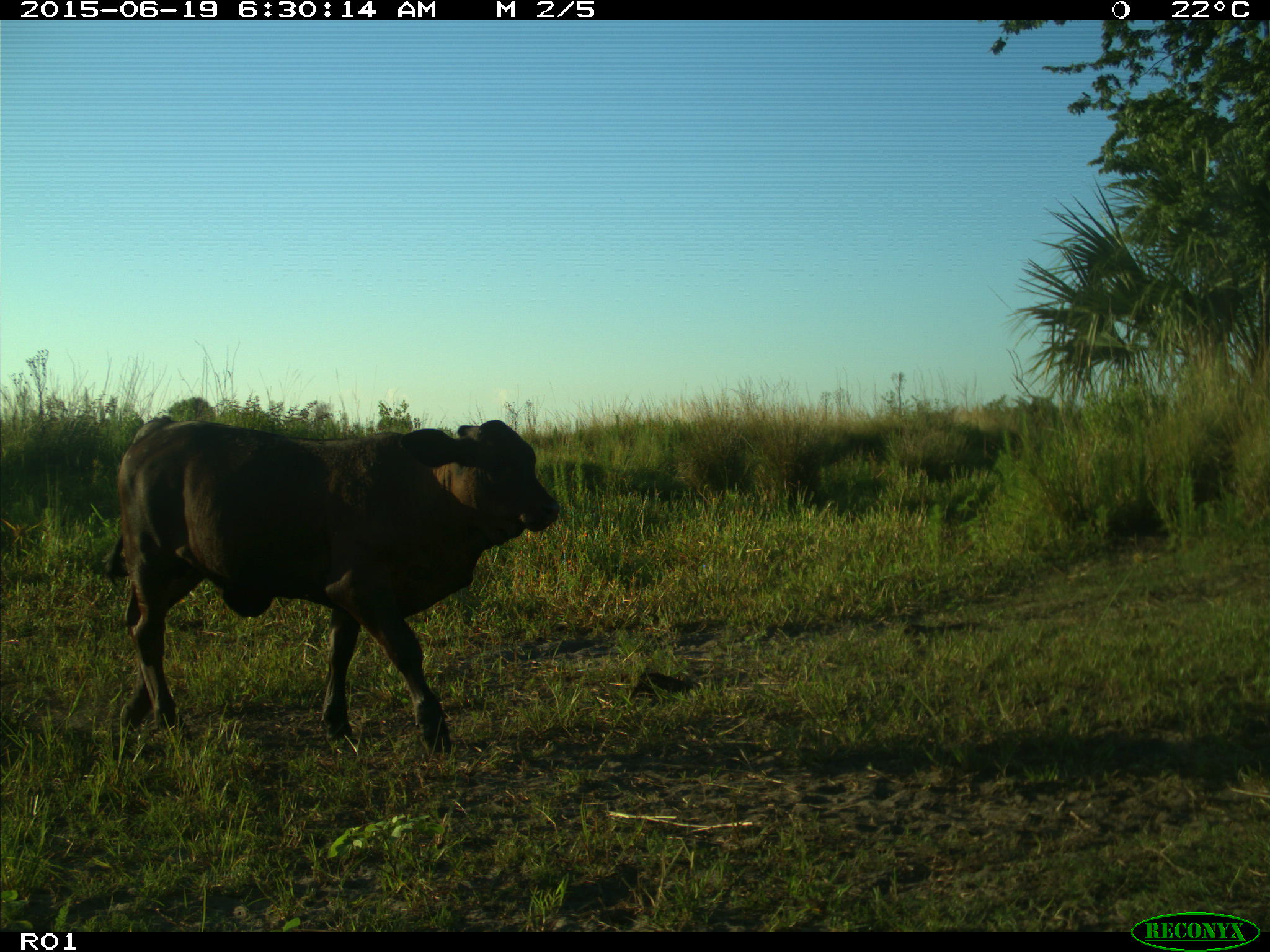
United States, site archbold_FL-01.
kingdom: Animalia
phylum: Chordata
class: Mammalia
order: Artiodactyla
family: Bovidae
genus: Bos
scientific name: Bos taurus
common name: domestic cow